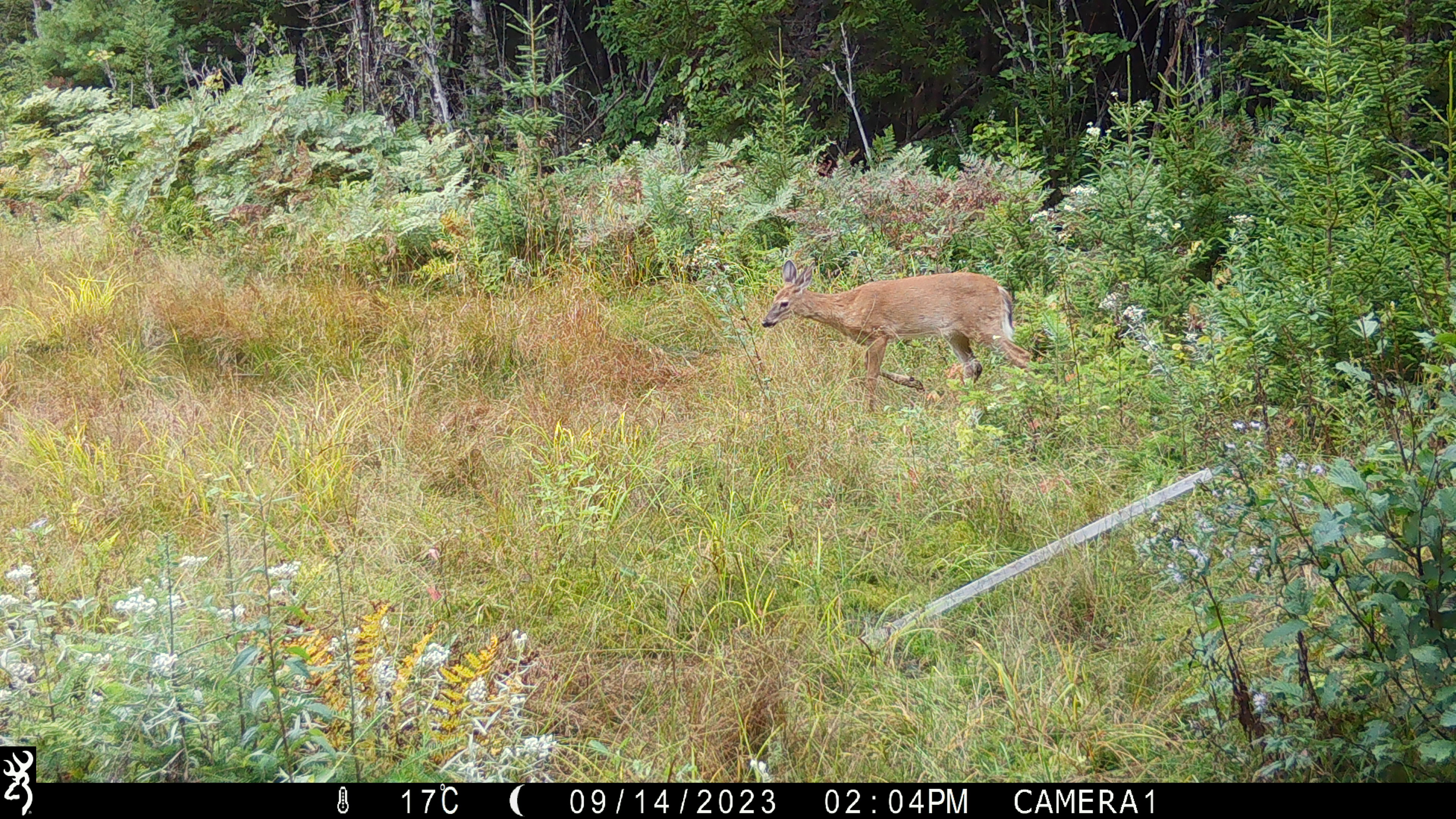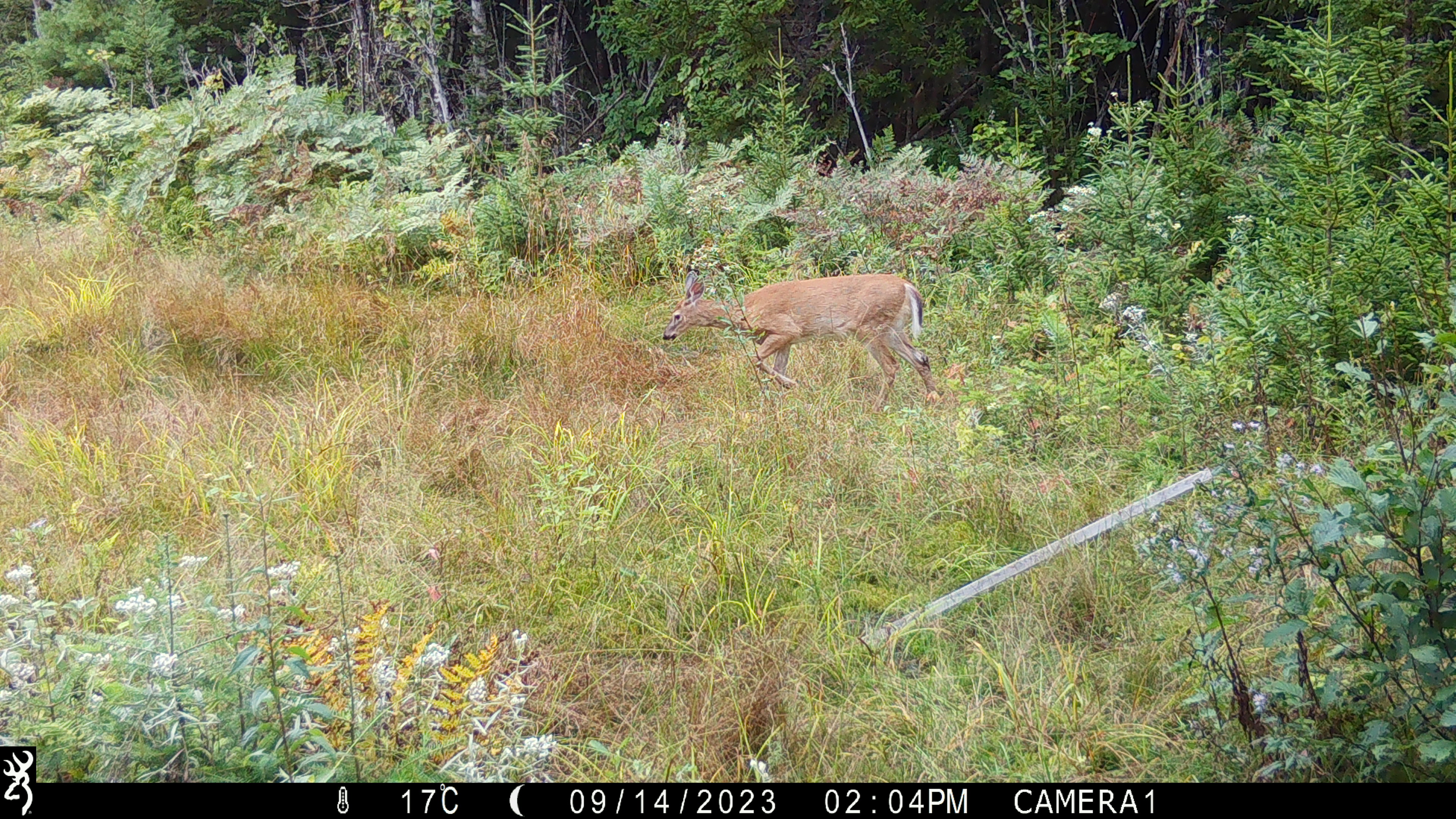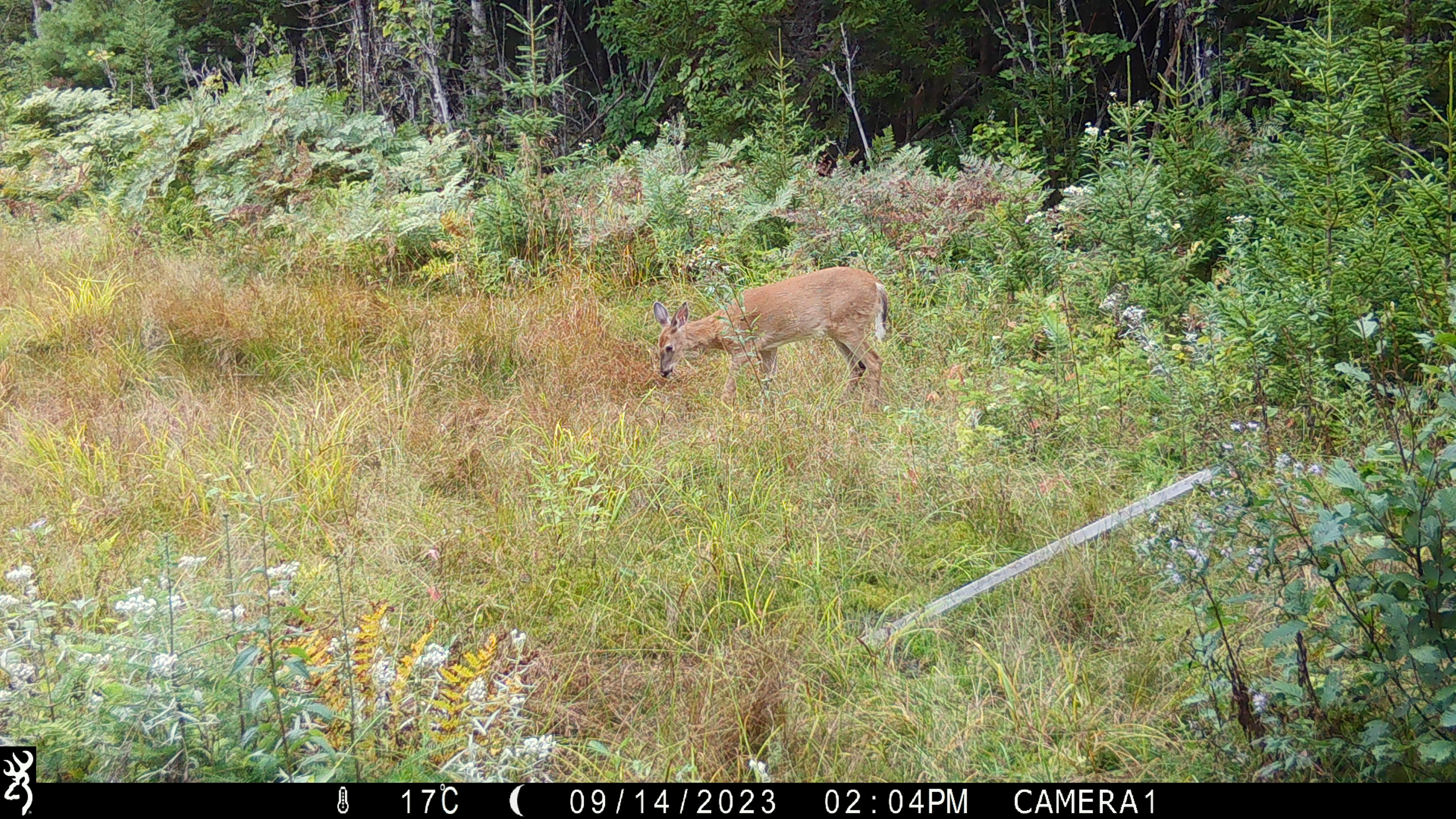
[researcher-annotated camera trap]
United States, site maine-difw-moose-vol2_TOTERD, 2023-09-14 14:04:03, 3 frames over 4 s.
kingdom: Animalia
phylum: Chordata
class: Mammalia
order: Artiodactyla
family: Cervidae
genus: Odocoileus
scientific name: Odocoileus virginianus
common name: white-tailed deer